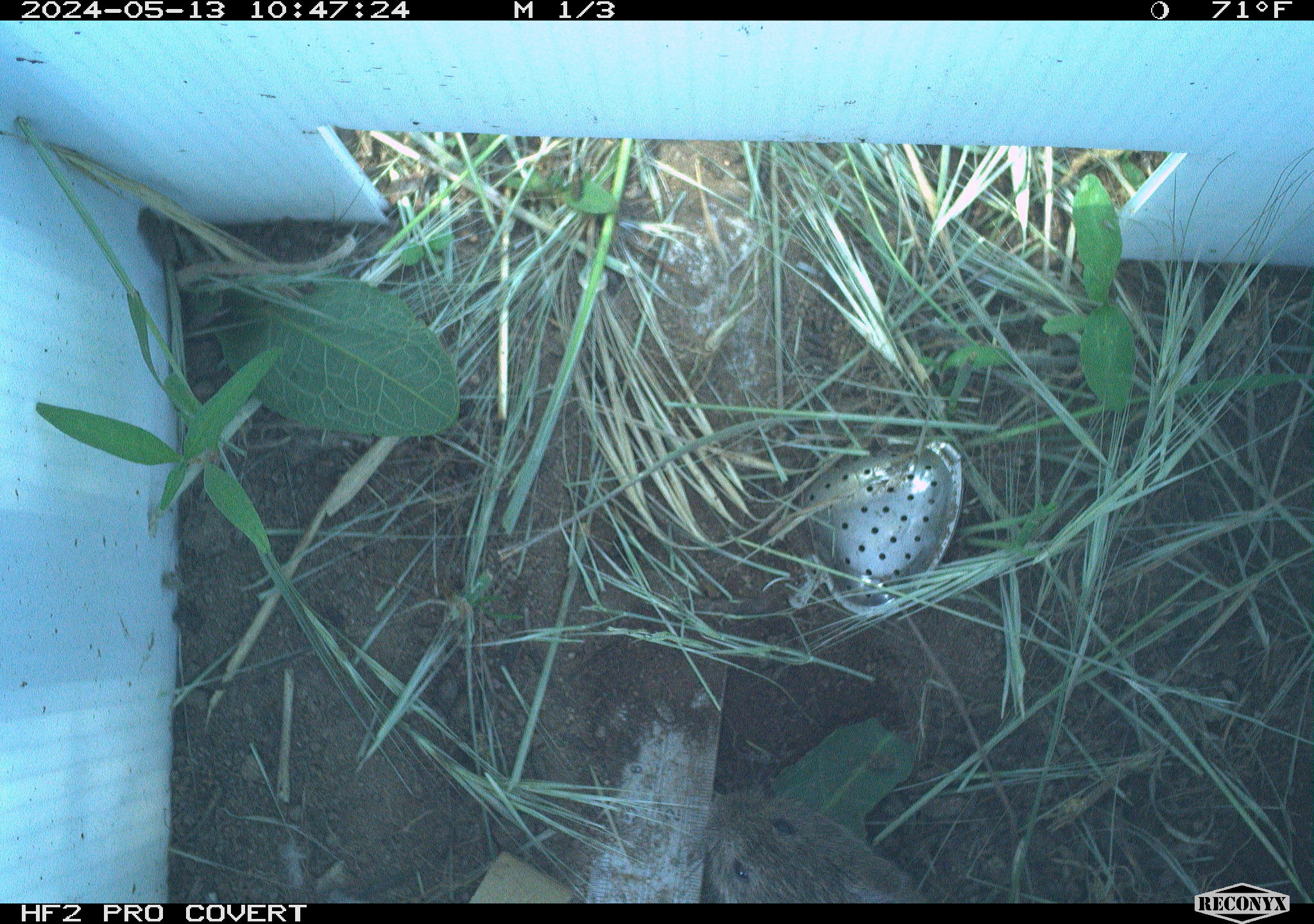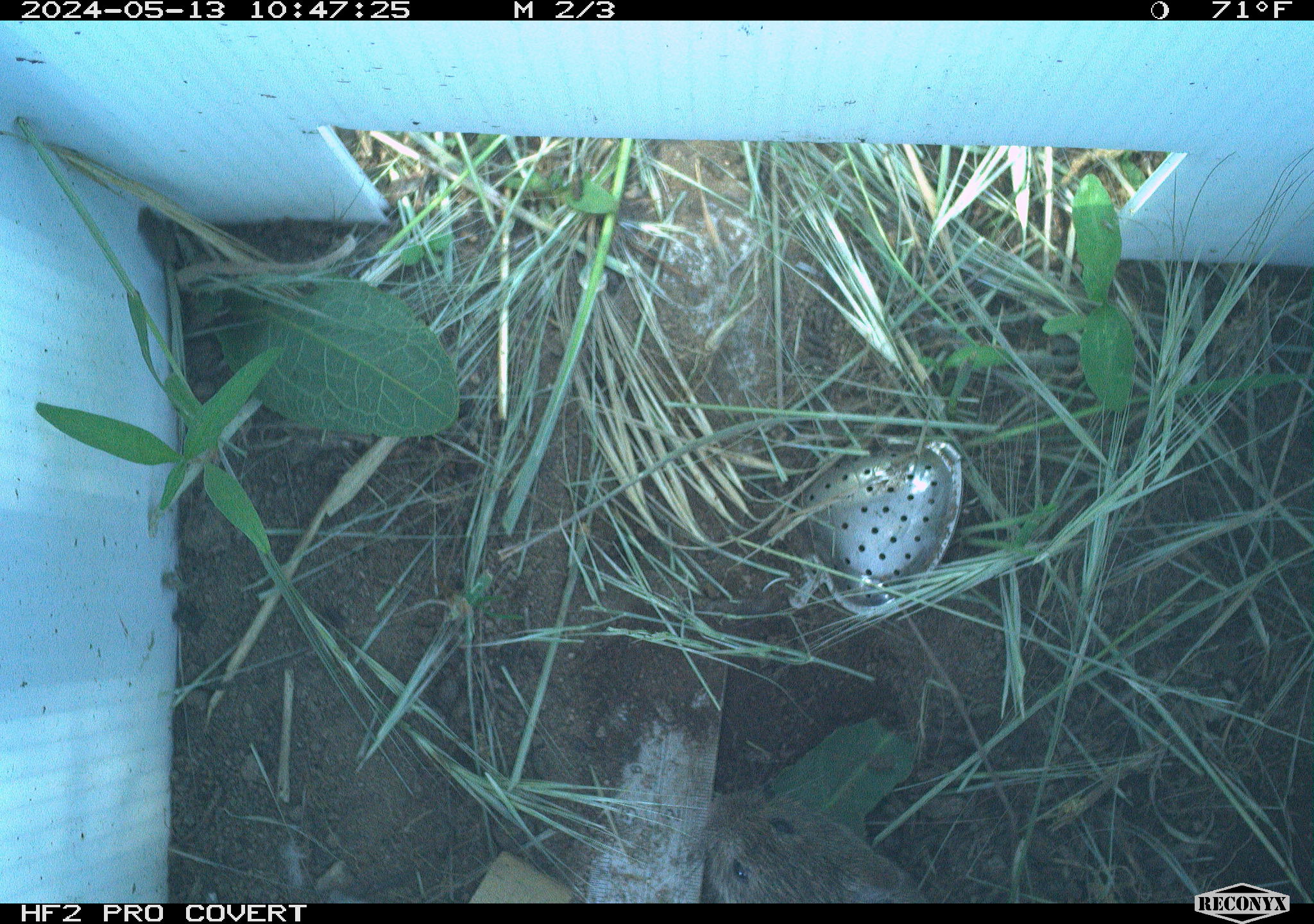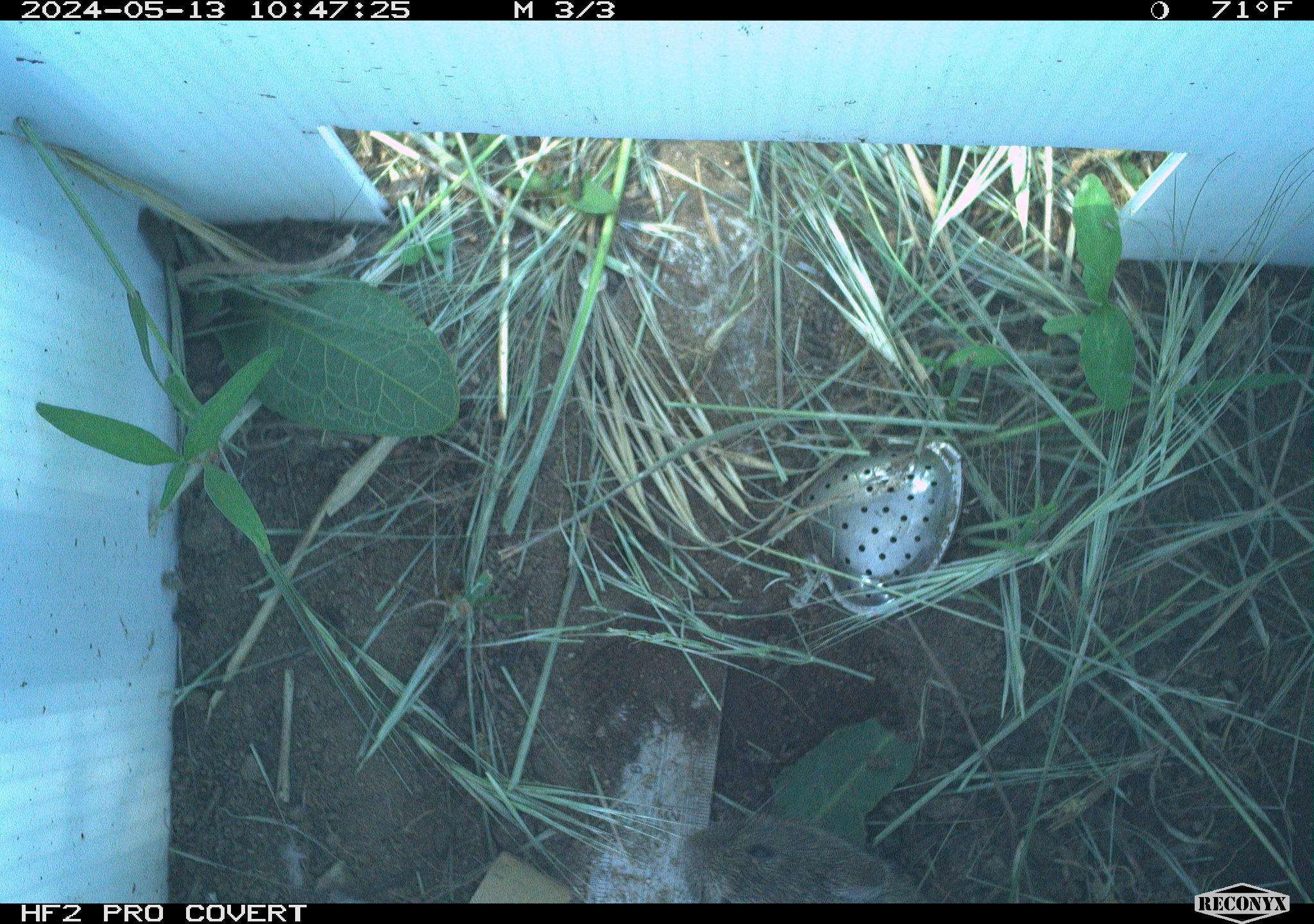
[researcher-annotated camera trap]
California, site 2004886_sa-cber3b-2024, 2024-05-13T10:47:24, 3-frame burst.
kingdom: Animalia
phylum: Chordata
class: Mammalia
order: Rodentia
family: Cricetidae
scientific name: Arvicolinae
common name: voles, lemmings, and muskrats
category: arvicolinae subfamily